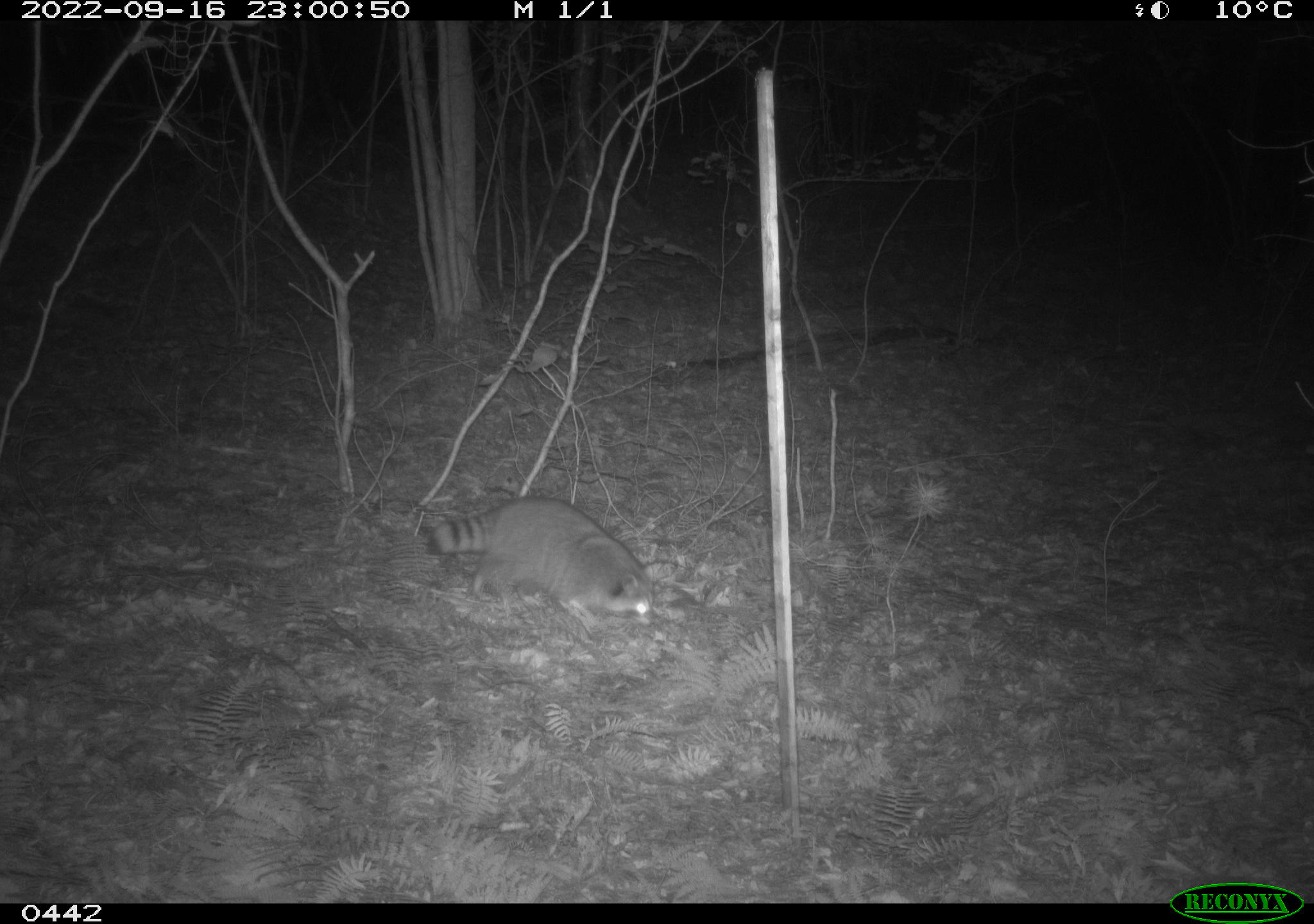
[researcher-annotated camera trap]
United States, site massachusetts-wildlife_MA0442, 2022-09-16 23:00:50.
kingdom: Animalia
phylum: Chordata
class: Mammalia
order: Carnivora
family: Procyonidae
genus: Procyon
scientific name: Procyon lotor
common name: raccoon